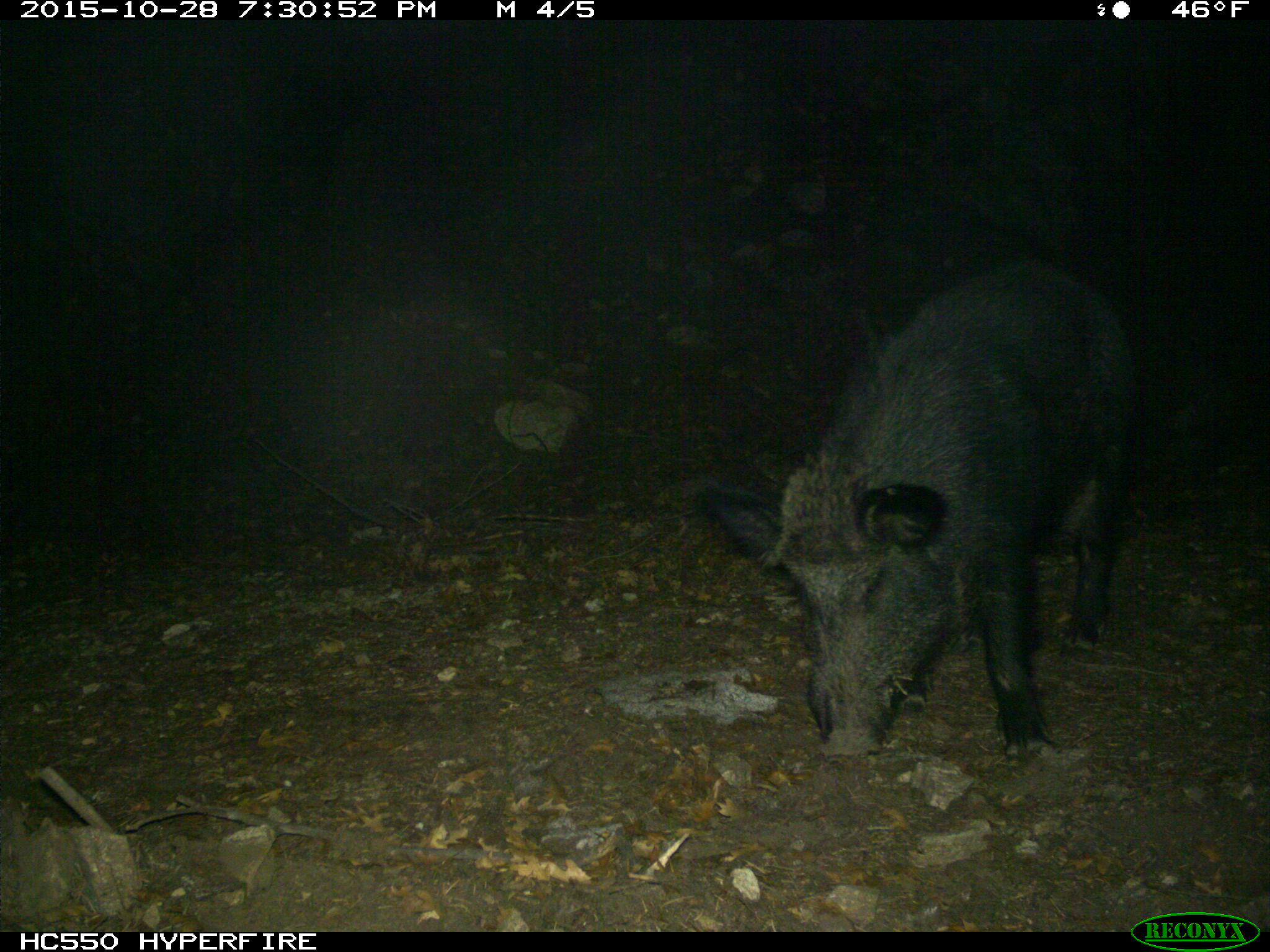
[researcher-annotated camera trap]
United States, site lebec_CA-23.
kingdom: Animalia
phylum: Chordata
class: Mammalia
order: Artiodactyla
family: Suidae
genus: Sus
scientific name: Sus scrofa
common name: wild boar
Sus scrofa (wild boar).